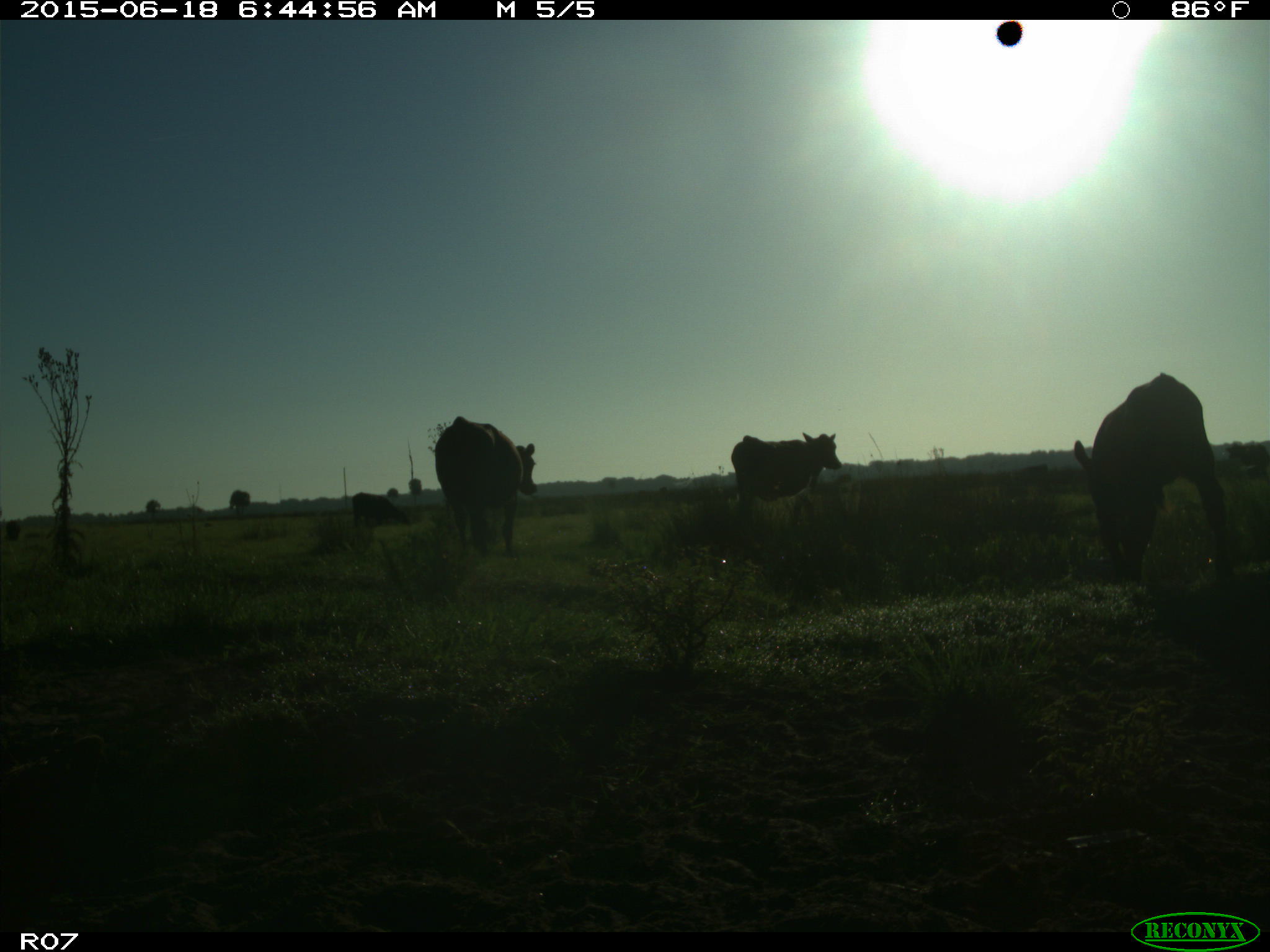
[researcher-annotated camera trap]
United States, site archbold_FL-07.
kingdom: Animalia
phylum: Chordata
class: Mammalia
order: Artiodactyla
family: Bovidae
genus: Bos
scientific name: Bos taurus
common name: domestic cow